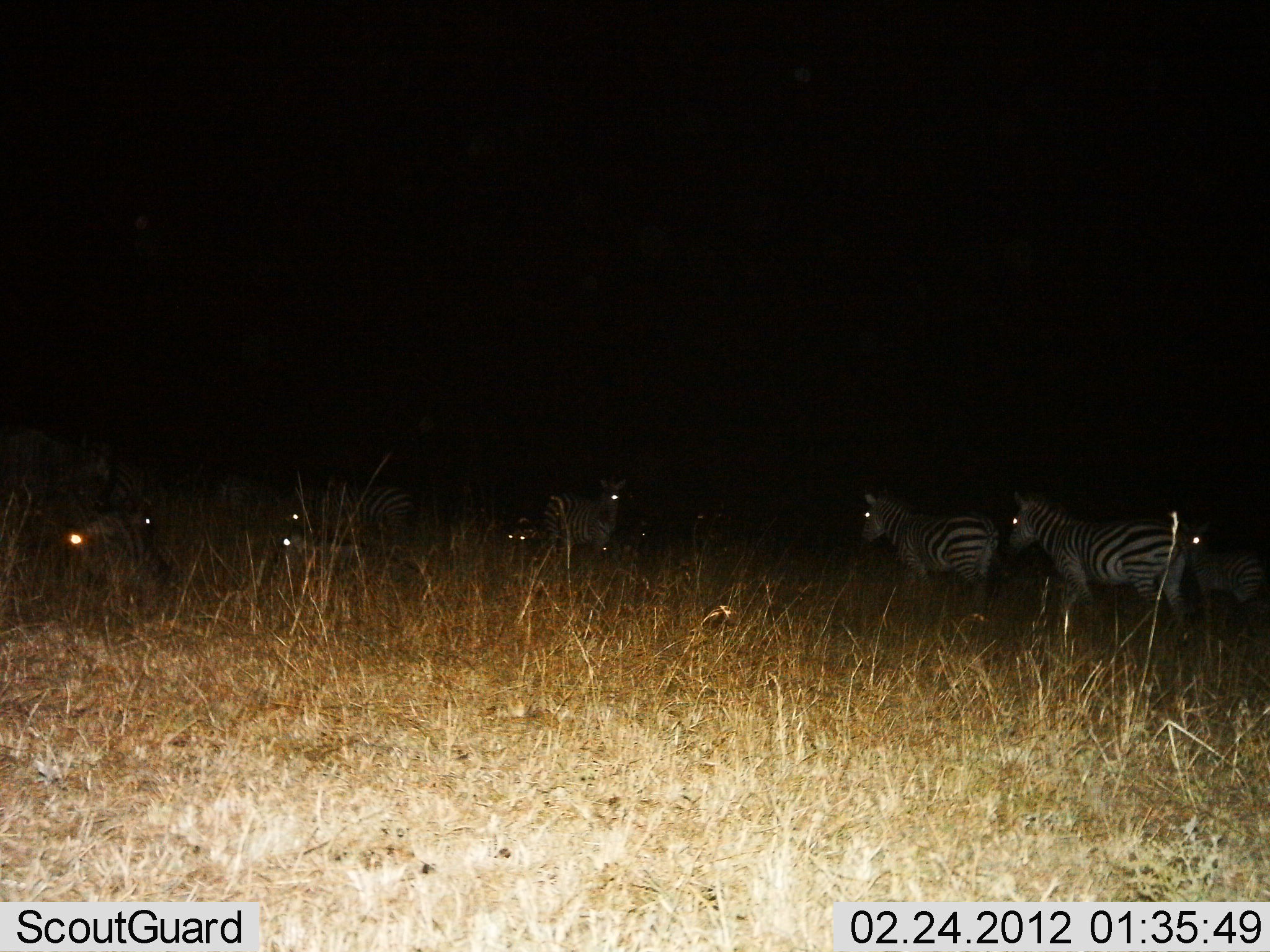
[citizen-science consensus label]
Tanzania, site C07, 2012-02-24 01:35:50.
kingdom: Animalia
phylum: Chordata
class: Mammalia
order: Perissodactyla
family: Equidae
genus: Equus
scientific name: Equus quagga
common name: plains zebra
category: zebra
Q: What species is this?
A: Zebra (plains zebra) (Equus quagga).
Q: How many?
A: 8.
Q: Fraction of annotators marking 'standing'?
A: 80%.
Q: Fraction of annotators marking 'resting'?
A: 20%.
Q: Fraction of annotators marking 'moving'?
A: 40%.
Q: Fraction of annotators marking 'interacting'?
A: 0%.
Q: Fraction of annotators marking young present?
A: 20%.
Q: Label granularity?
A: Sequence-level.